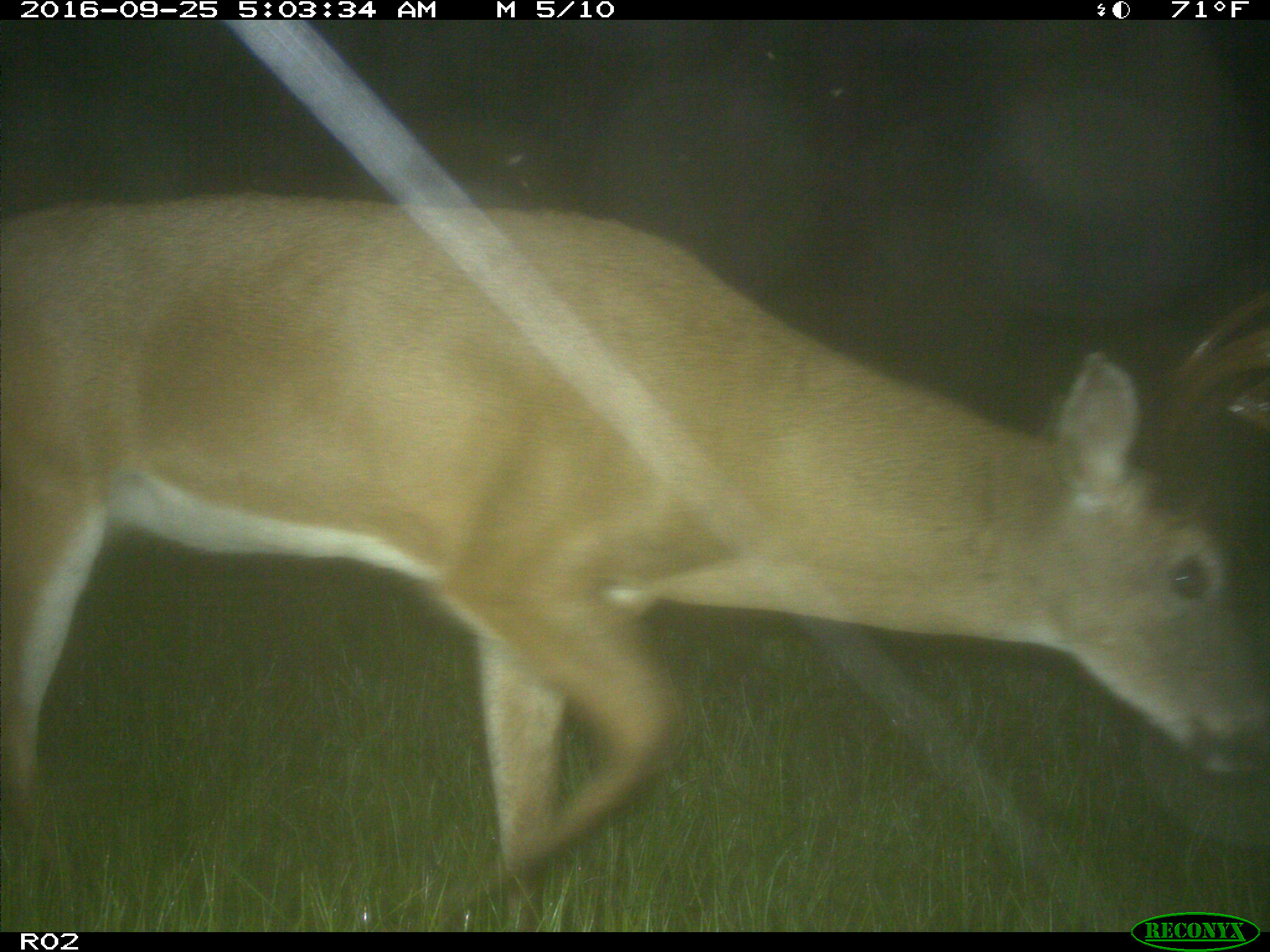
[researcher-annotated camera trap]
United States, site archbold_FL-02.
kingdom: Animalia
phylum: Chordata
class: Mammalia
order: Artiodactyla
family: Cervidae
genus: Odocoileus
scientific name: Odocoileus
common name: deer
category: unidentified deer